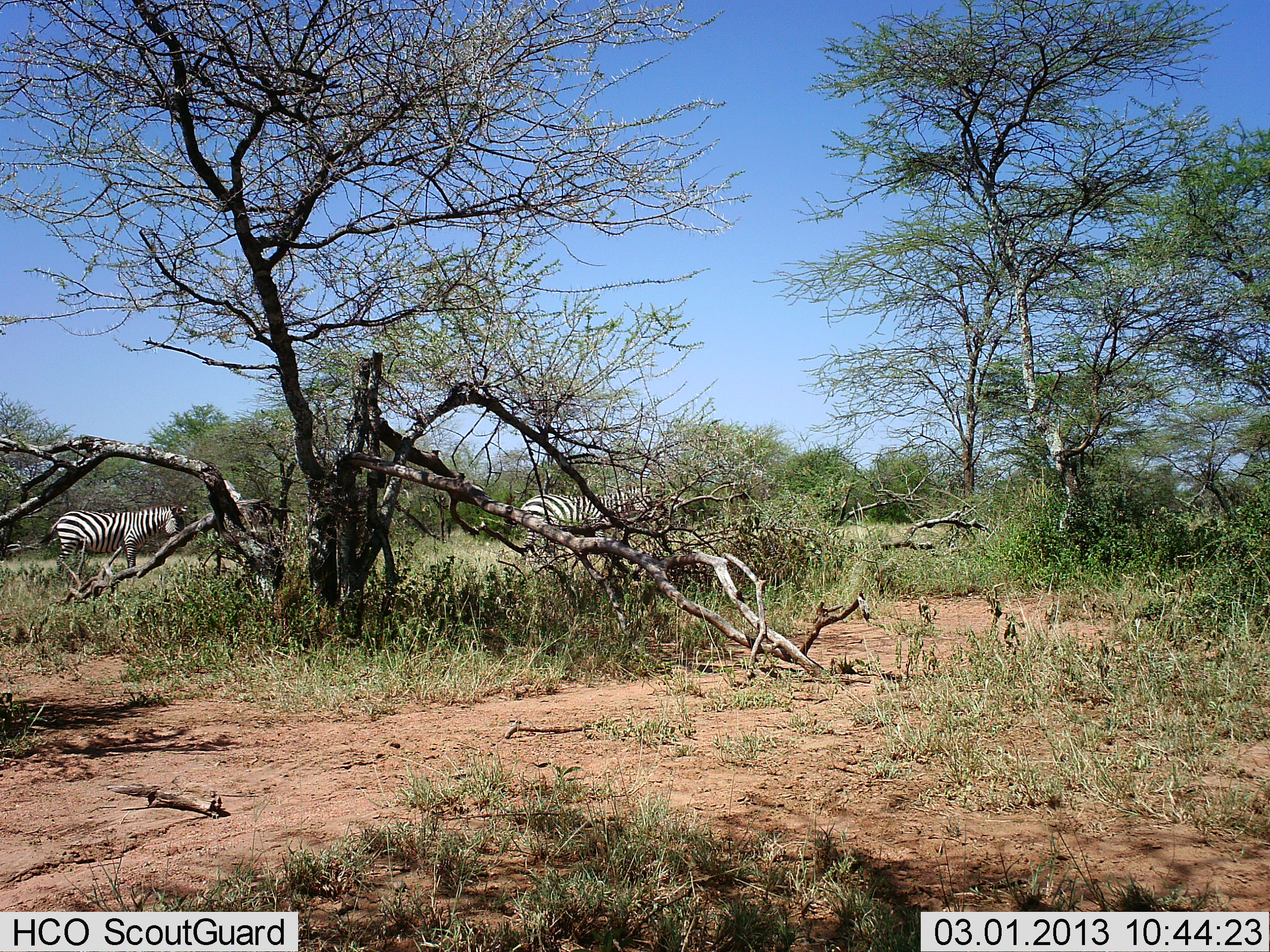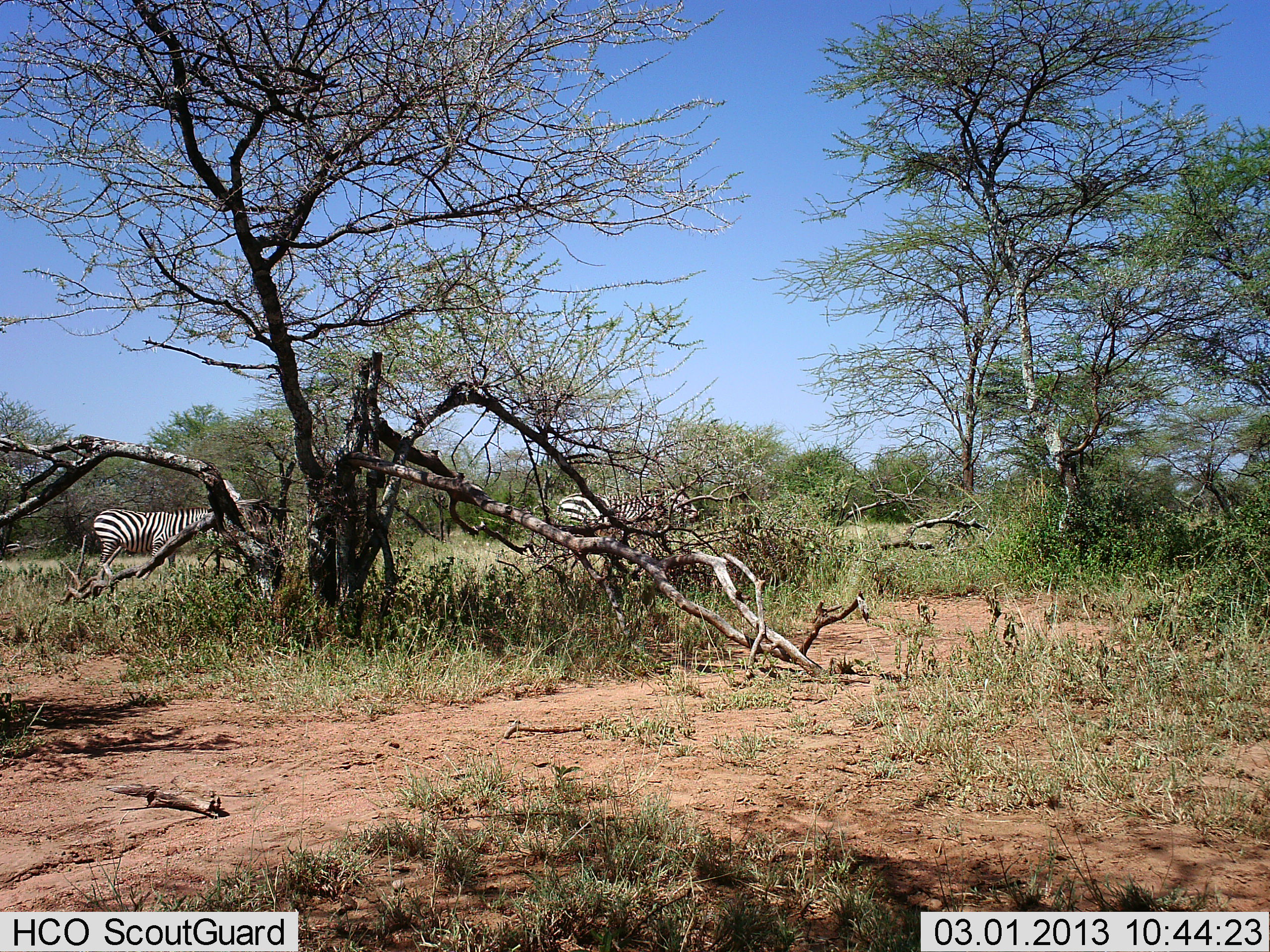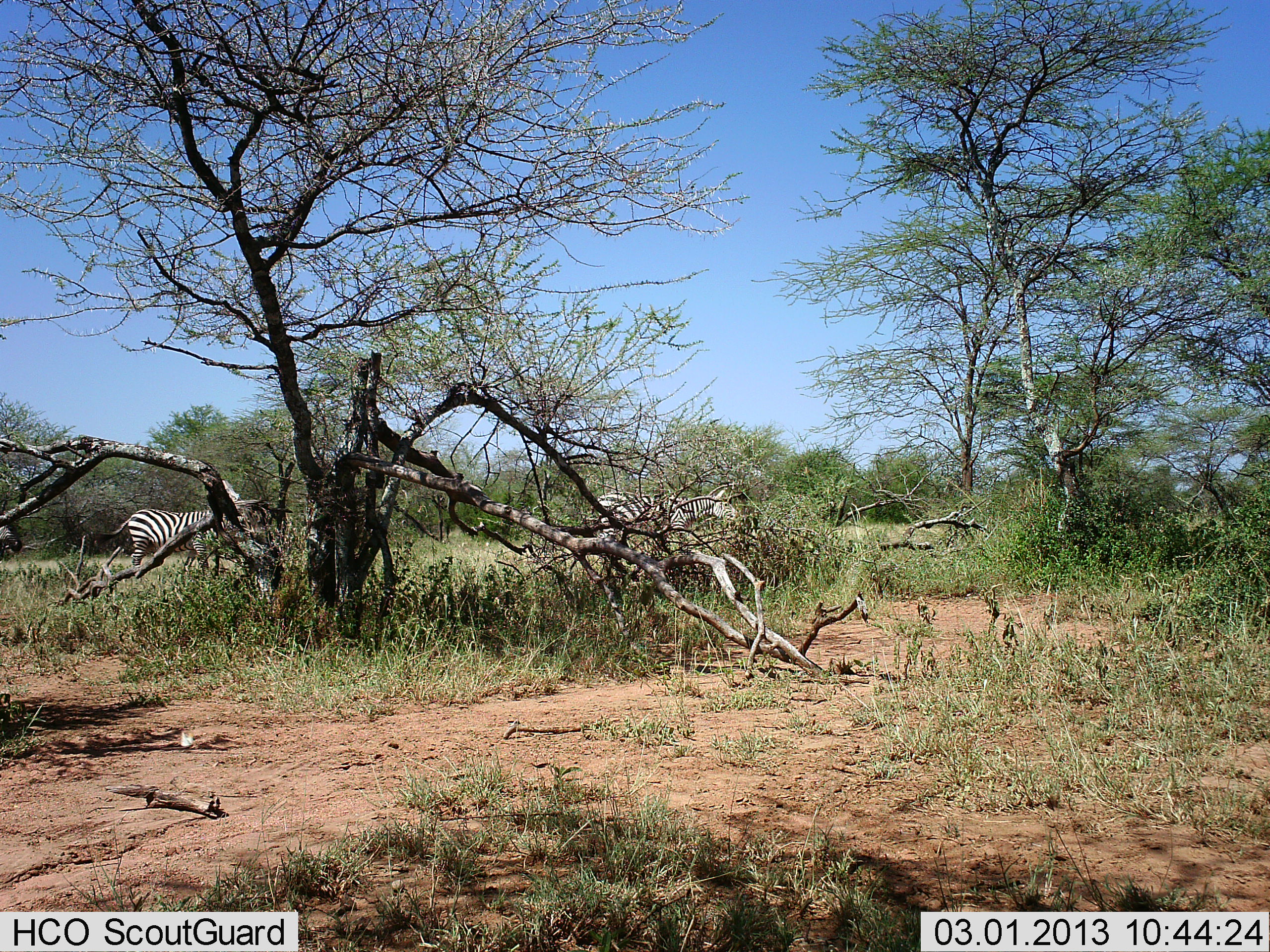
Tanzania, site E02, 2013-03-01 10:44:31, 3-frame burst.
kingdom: Animalia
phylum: Chordata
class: Mammalia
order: Perissodactyla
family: Equidae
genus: Equus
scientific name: Equus quagga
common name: plains zebra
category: zebra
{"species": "zebra (plains zebra) (Equus quagga)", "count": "2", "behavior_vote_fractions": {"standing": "23%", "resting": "0%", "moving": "85%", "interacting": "0%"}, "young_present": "0%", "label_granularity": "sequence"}